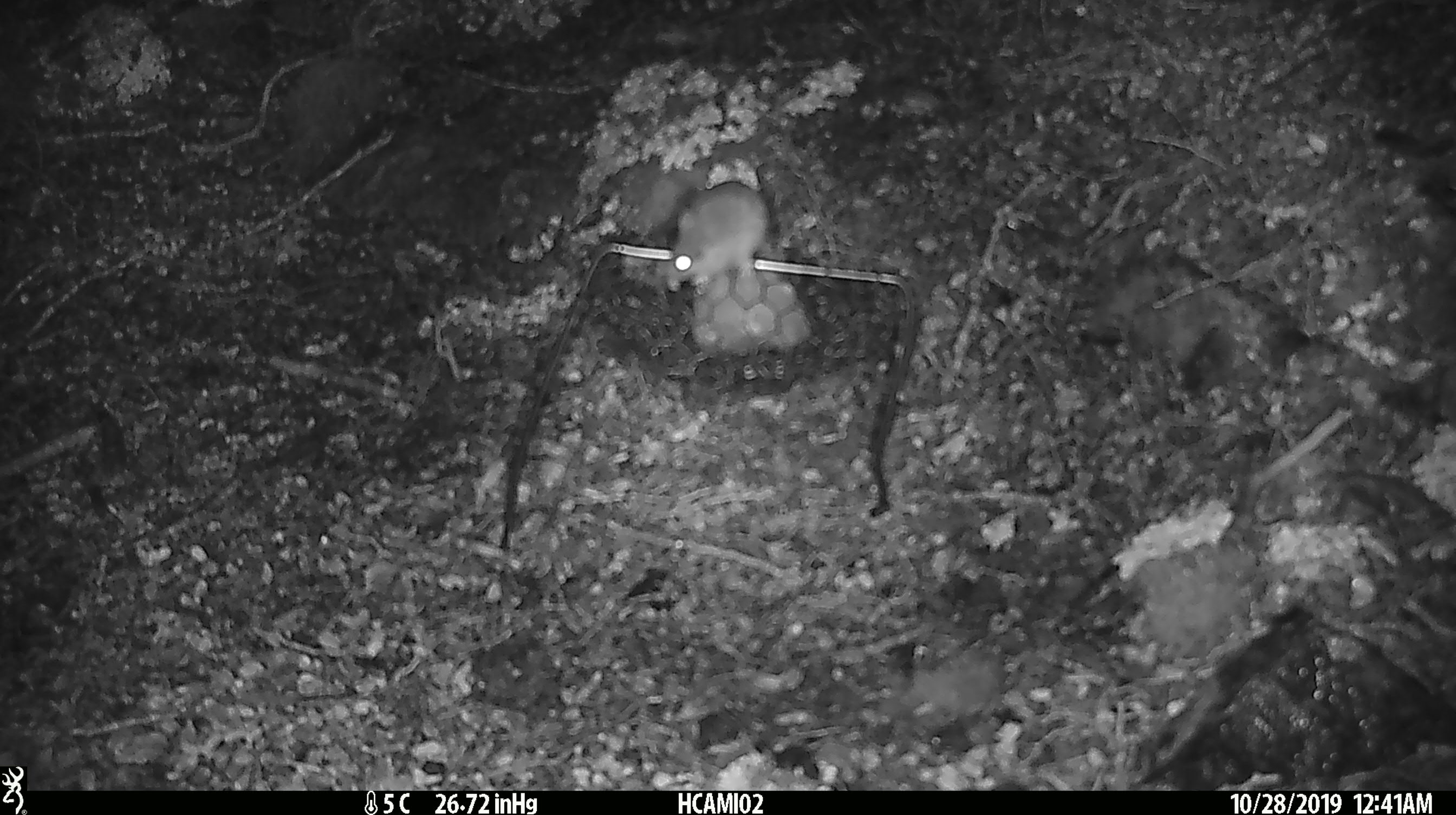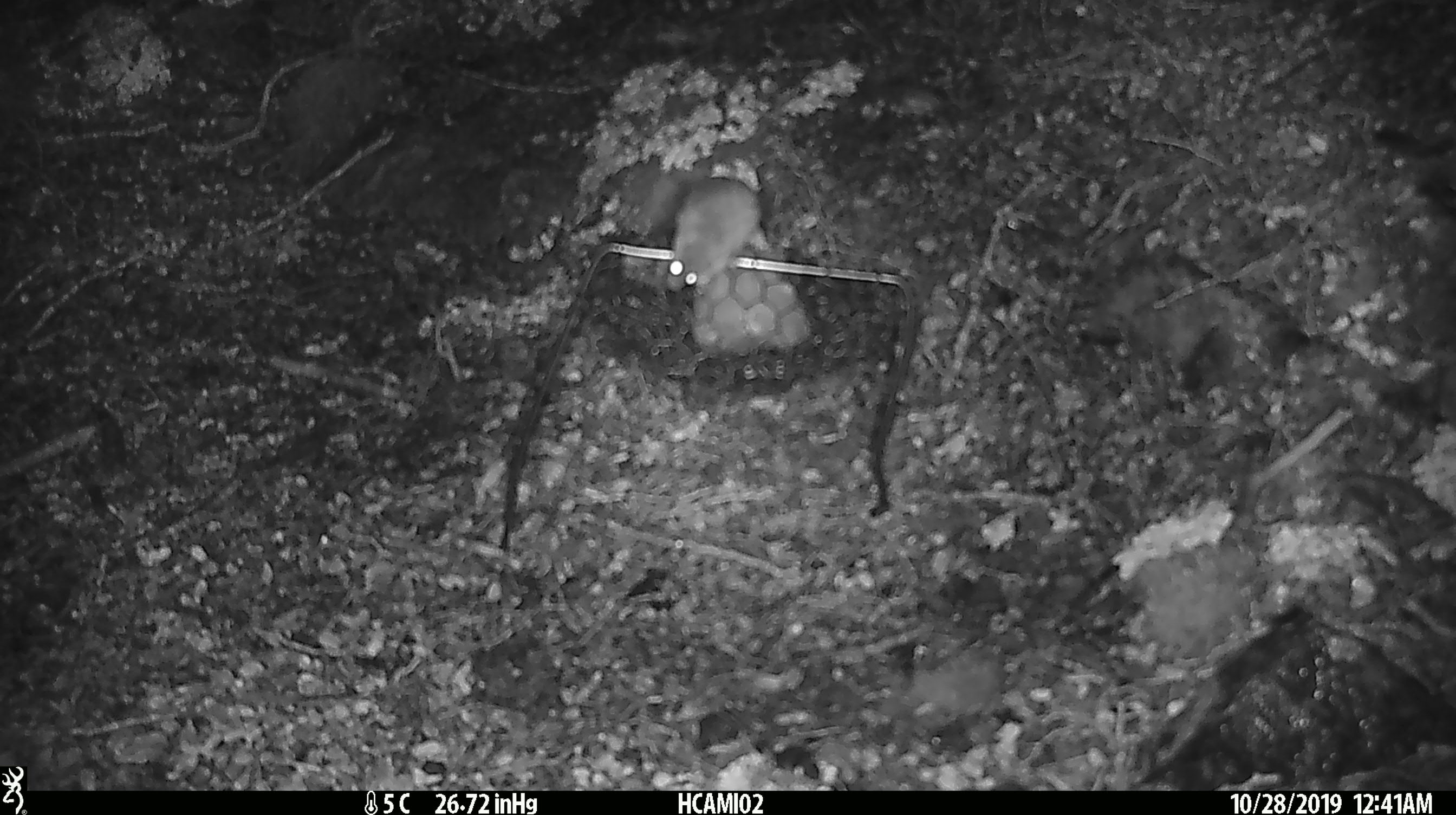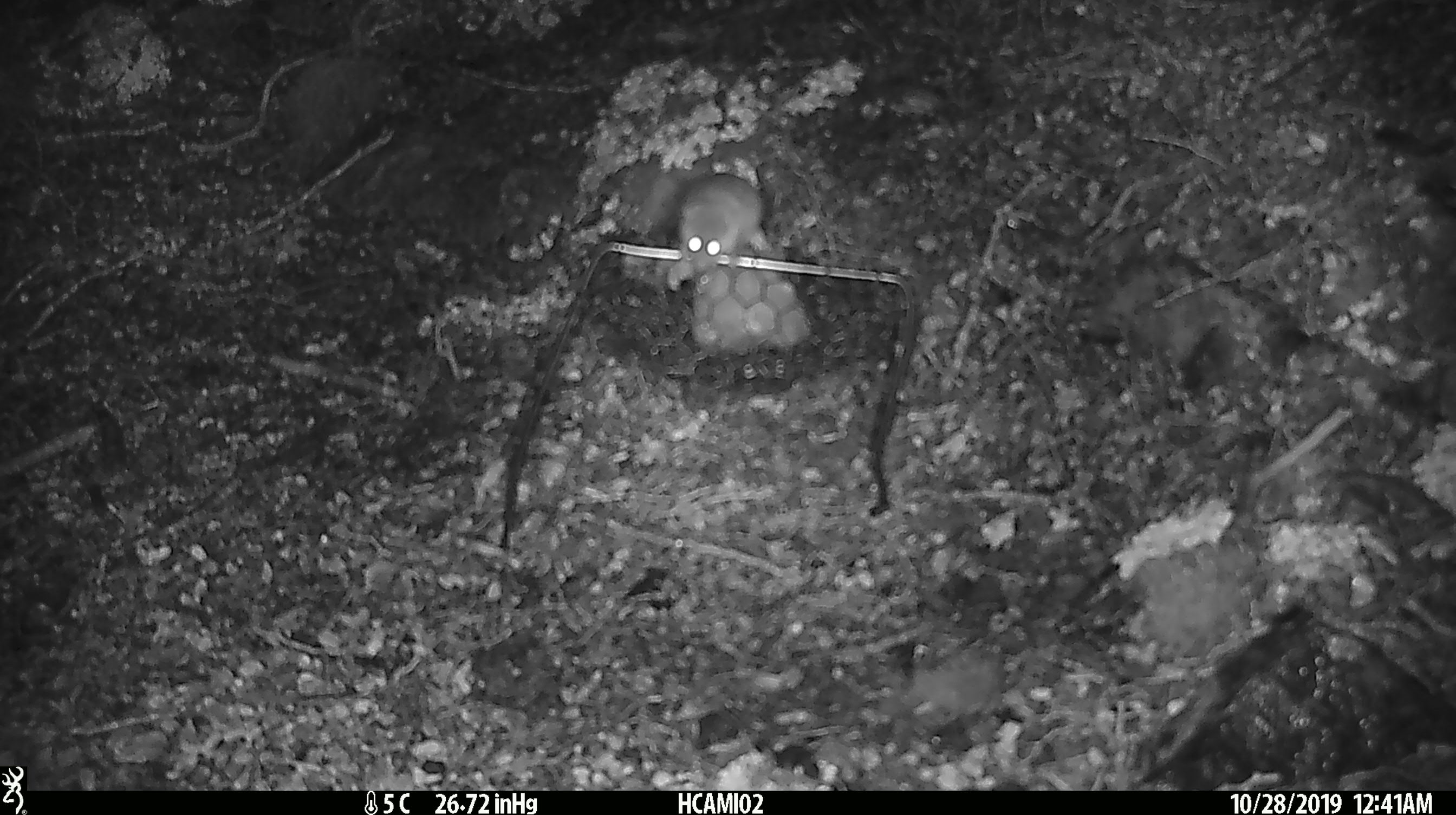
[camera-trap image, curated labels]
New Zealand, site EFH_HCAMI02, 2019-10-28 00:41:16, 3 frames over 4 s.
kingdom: Animalia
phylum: Chordata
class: Mammalia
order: Rodentia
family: Muridae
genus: Mus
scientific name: Mus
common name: mouse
Mouse (Mus).